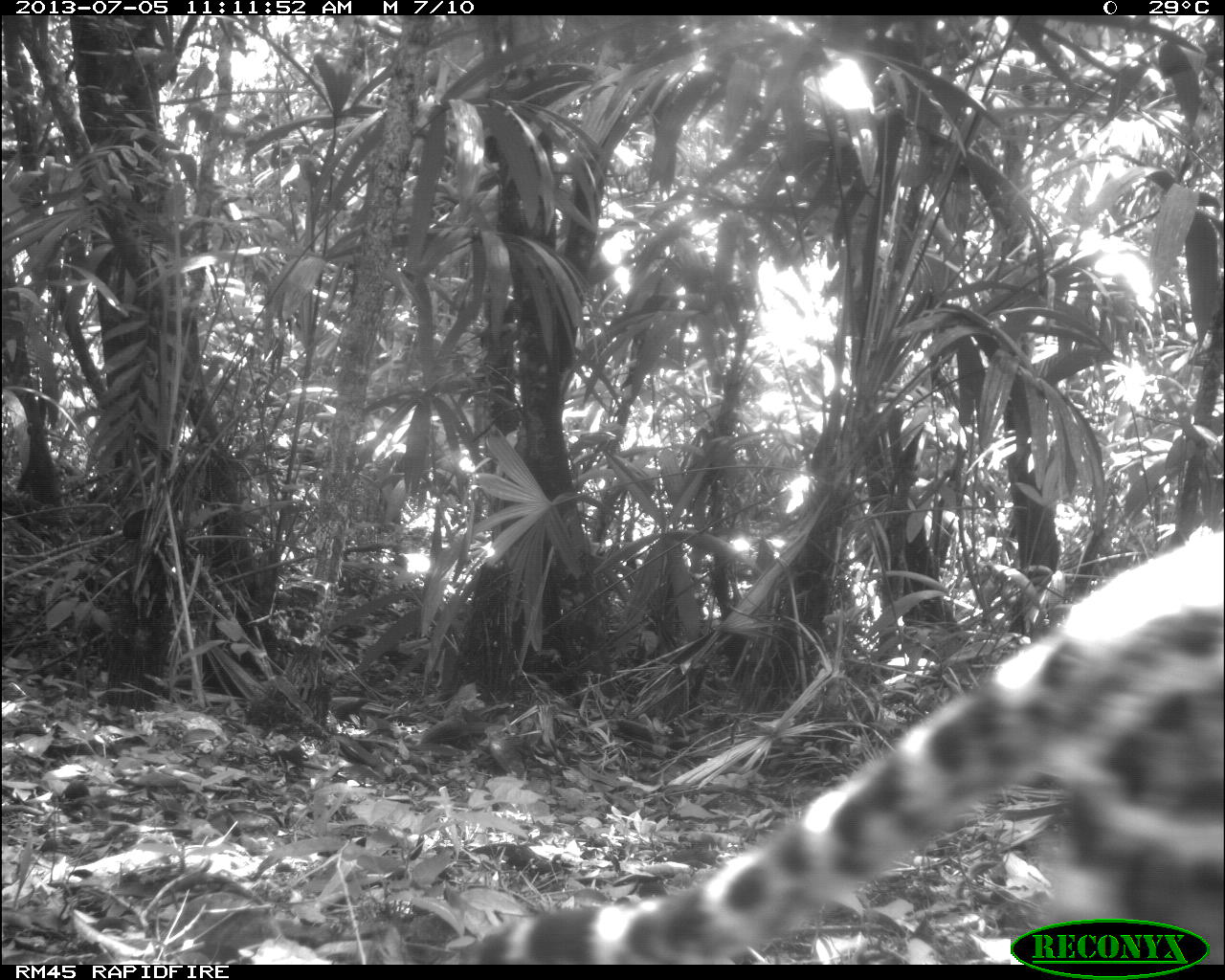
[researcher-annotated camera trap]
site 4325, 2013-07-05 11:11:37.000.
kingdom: Animalia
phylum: Chordata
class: Mammalia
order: Carnivora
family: Felidae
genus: Leopardus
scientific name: Leopardus pardalis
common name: ocelot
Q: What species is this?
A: Leopardus pardalis (ocelot).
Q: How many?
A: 1.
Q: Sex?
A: Female.